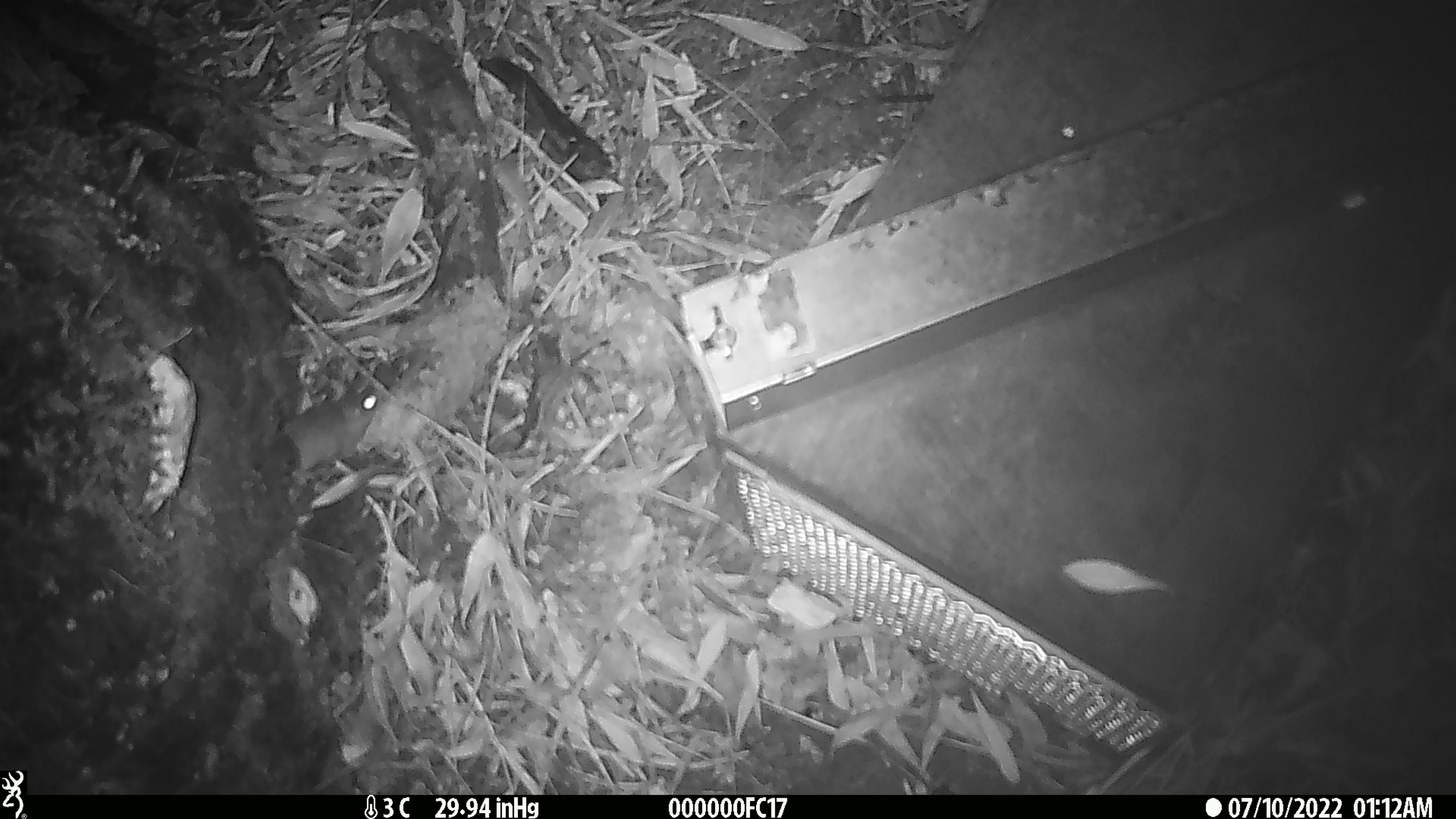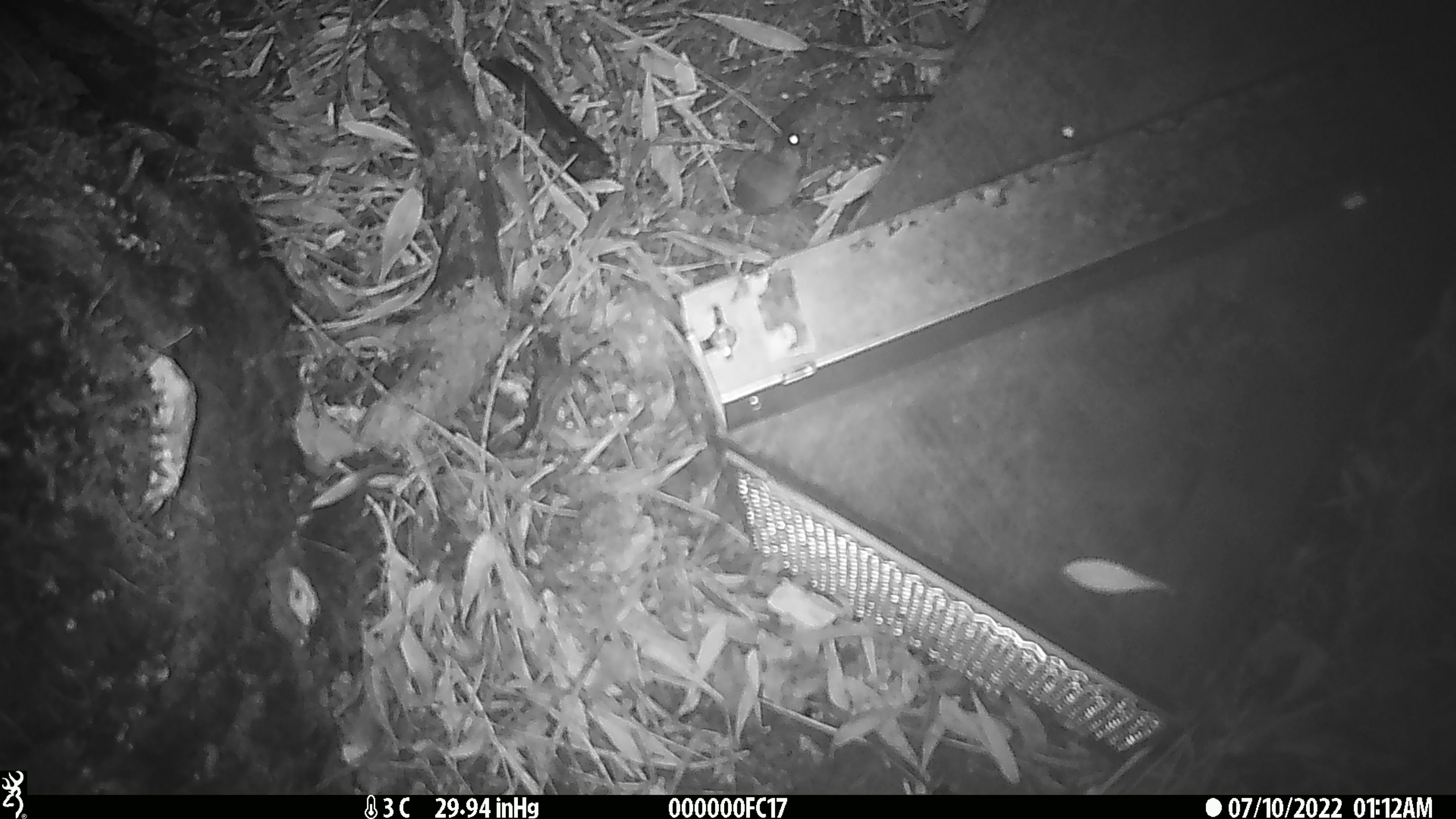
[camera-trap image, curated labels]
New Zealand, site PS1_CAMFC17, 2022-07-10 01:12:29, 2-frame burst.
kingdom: Animalia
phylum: Chordata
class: Mammalia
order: Rodentia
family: Muridae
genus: Mus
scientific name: Mus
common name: mouse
Mouse (Mus).